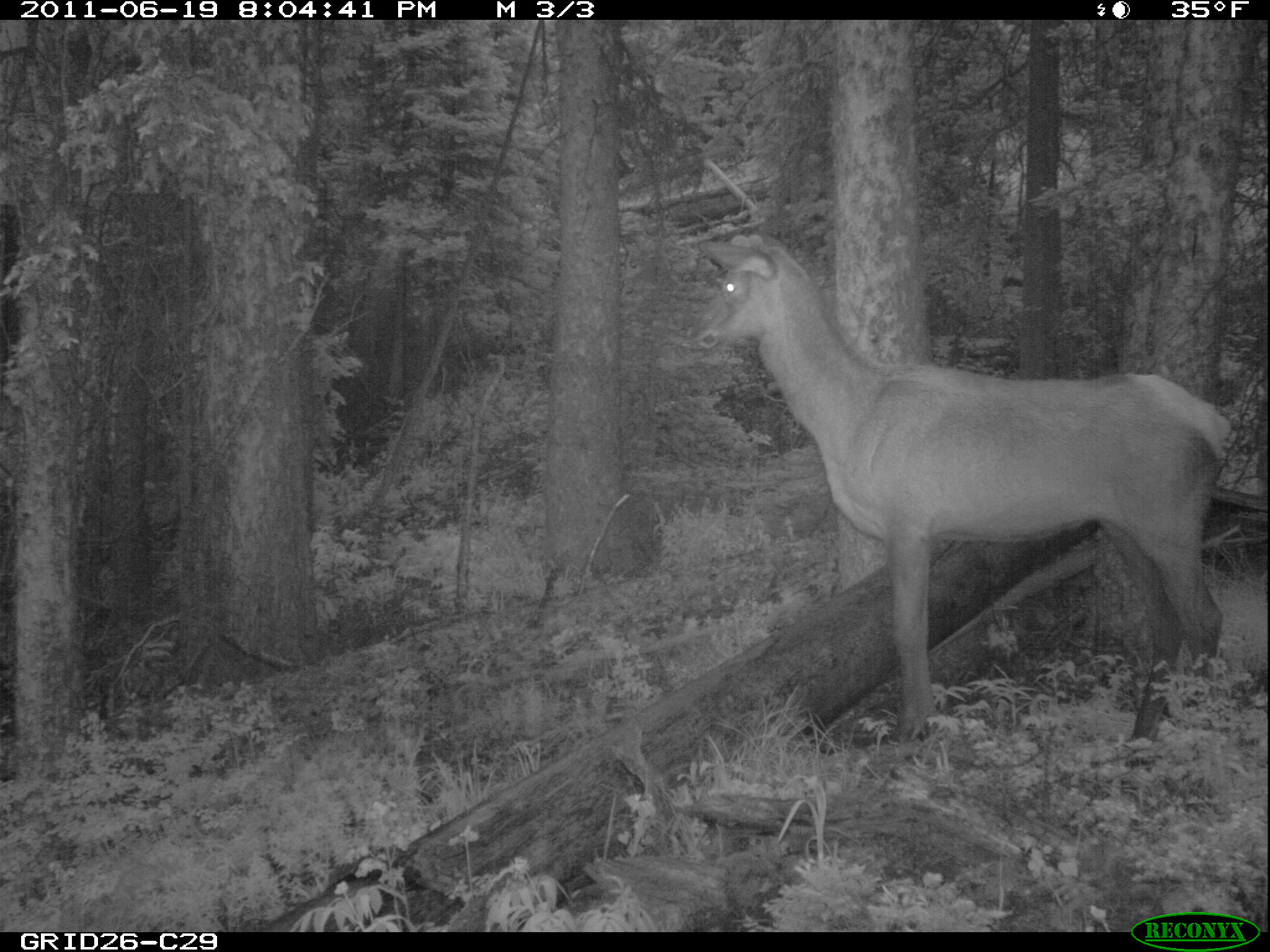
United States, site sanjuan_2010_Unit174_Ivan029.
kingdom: Animalia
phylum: Chordata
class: Mammalia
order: Artiodactyla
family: Cervidae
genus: Cervus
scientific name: Cervus elaphus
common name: red deer